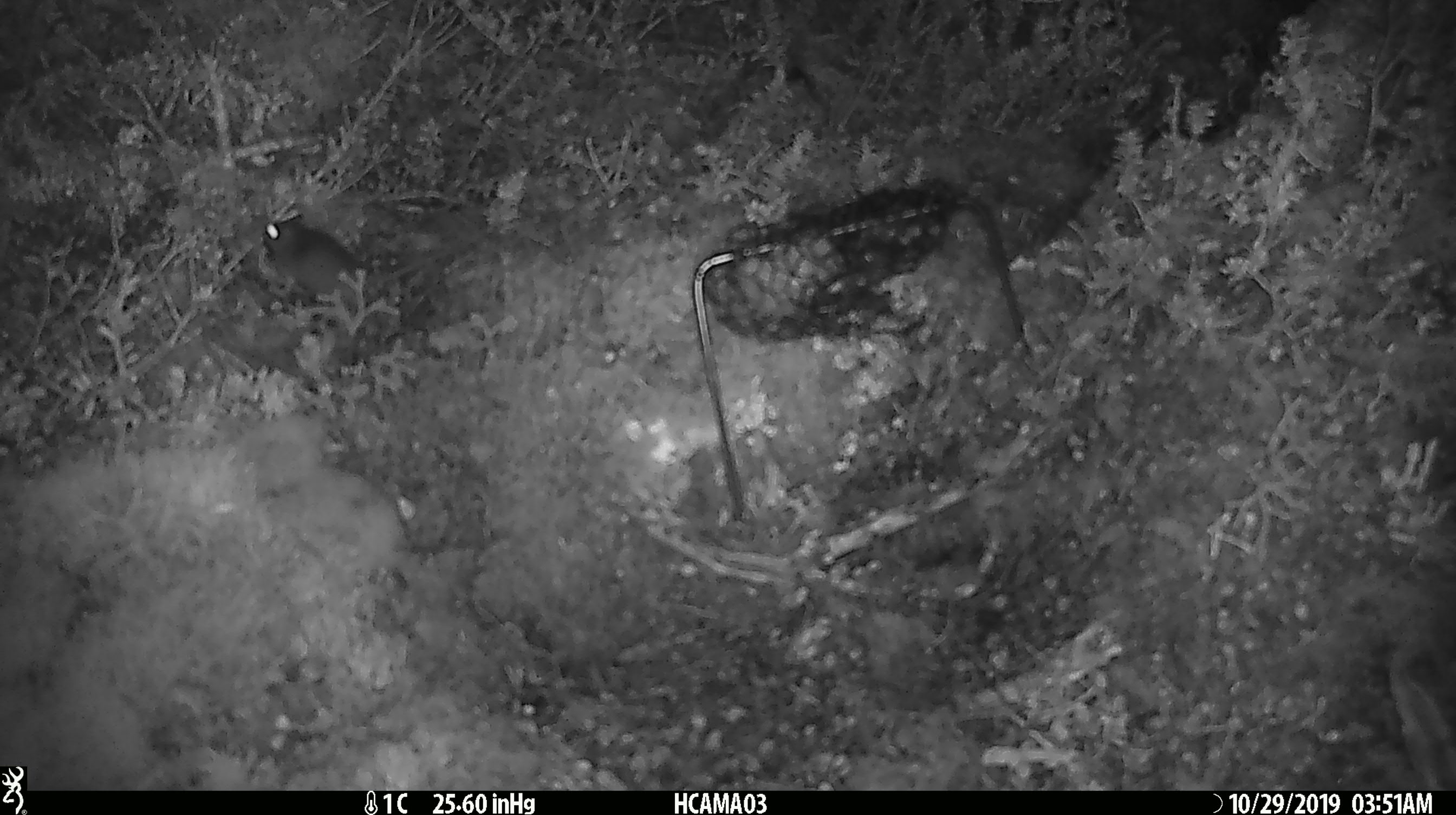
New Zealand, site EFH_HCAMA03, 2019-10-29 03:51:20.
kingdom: Animalia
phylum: Chordata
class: Mammalia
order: Rodentia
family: Muridae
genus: Mus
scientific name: Mus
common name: mouse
Mouse (Mus).